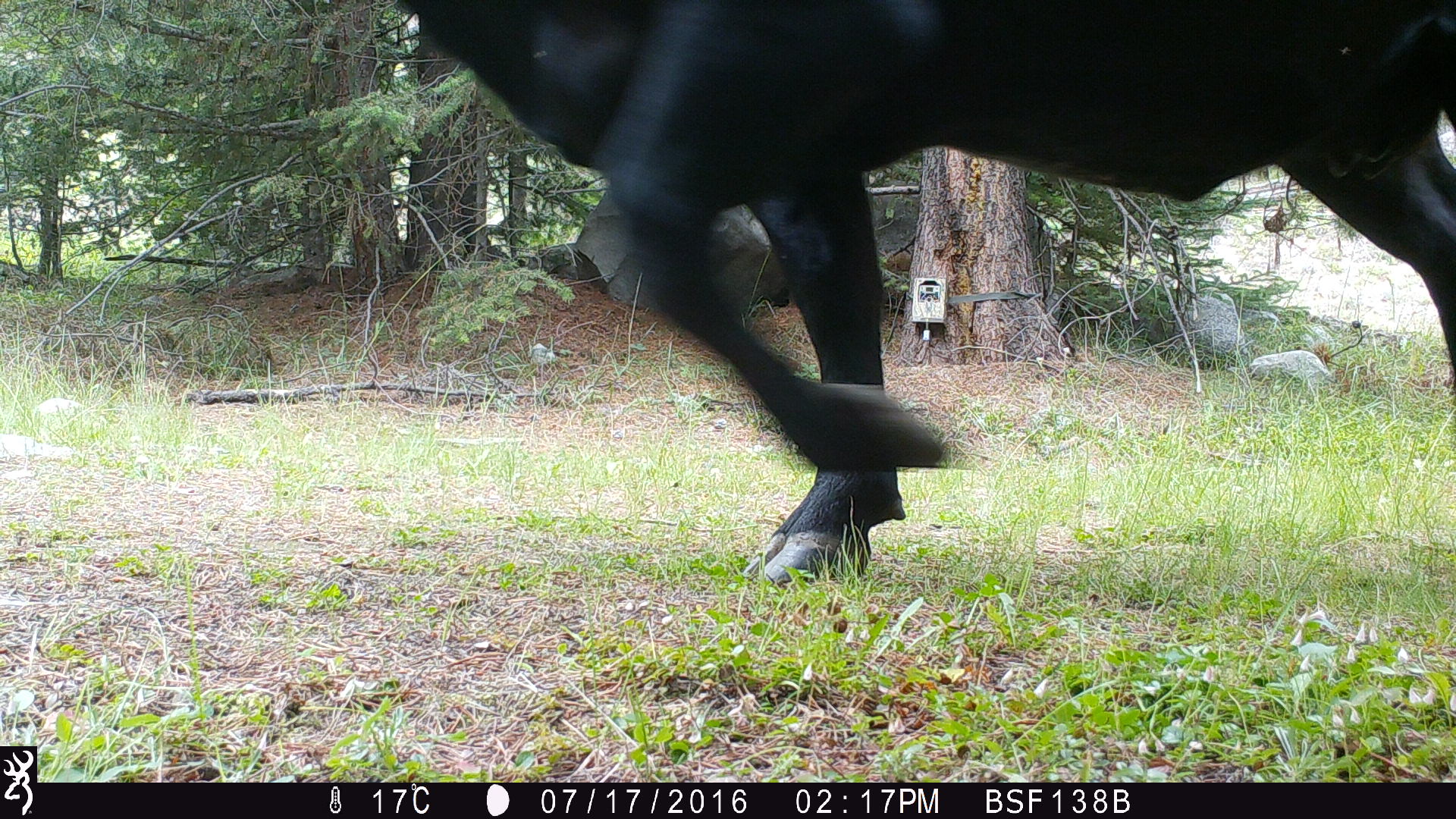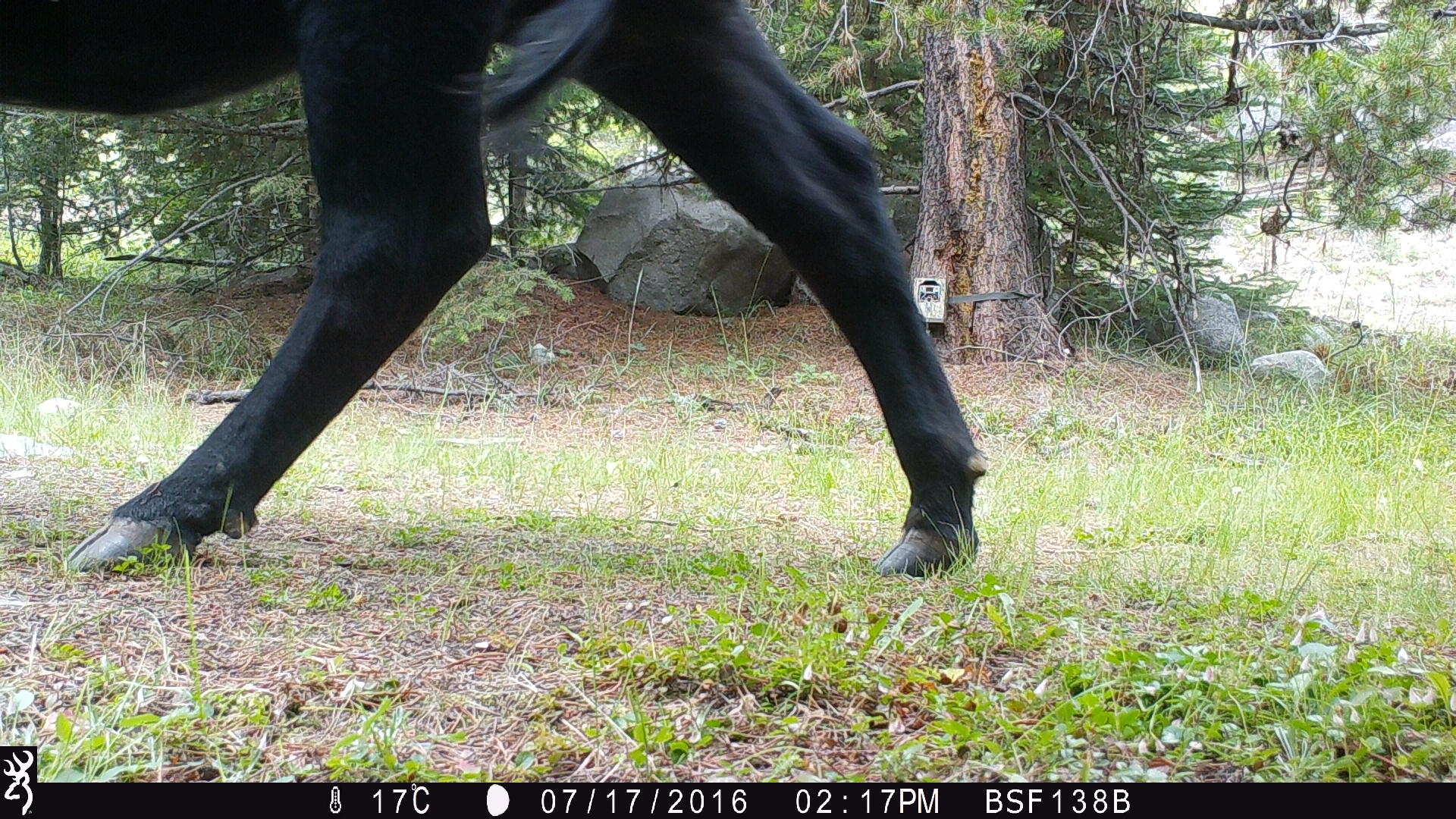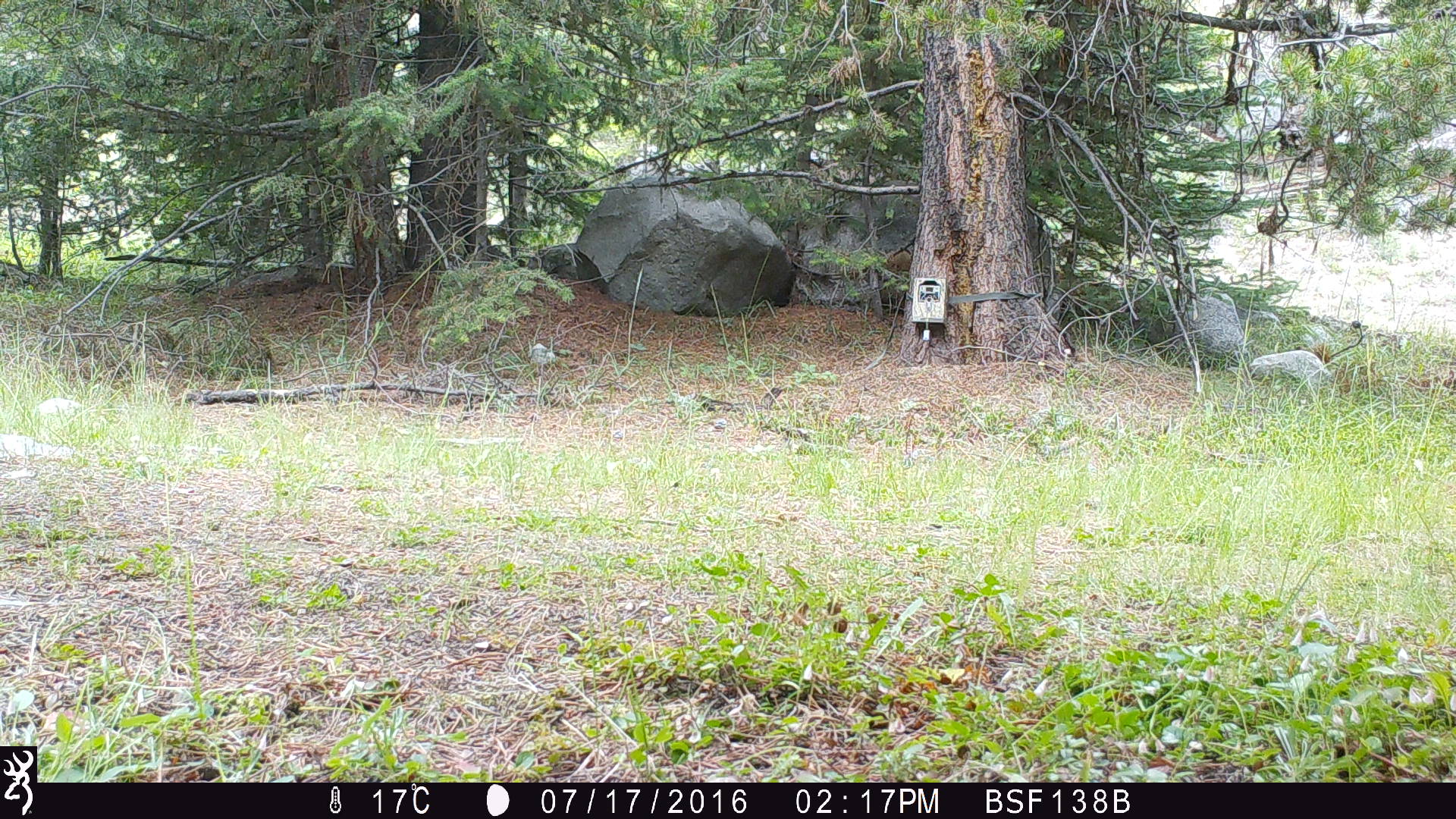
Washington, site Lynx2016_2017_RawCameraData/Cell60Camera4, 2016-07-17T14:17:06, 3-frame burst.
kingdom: Animalia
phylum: Chordata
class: Mammalia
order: Artiodactyla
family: Bovidae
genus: Bos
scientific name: Bos taurus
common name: domestic cattle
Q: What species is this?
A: Domestic cattle (Bos taurus).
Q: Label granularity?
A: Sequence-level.